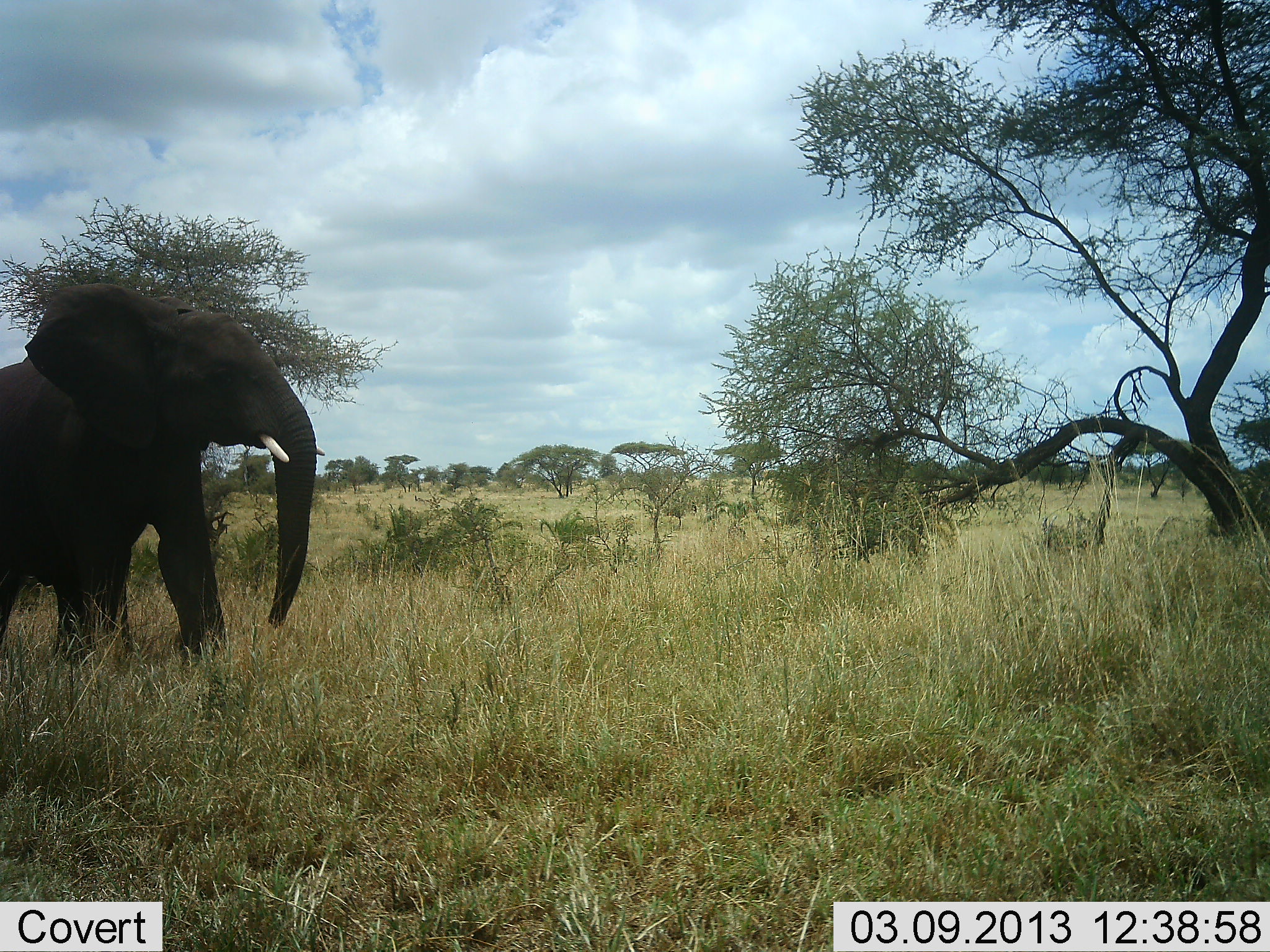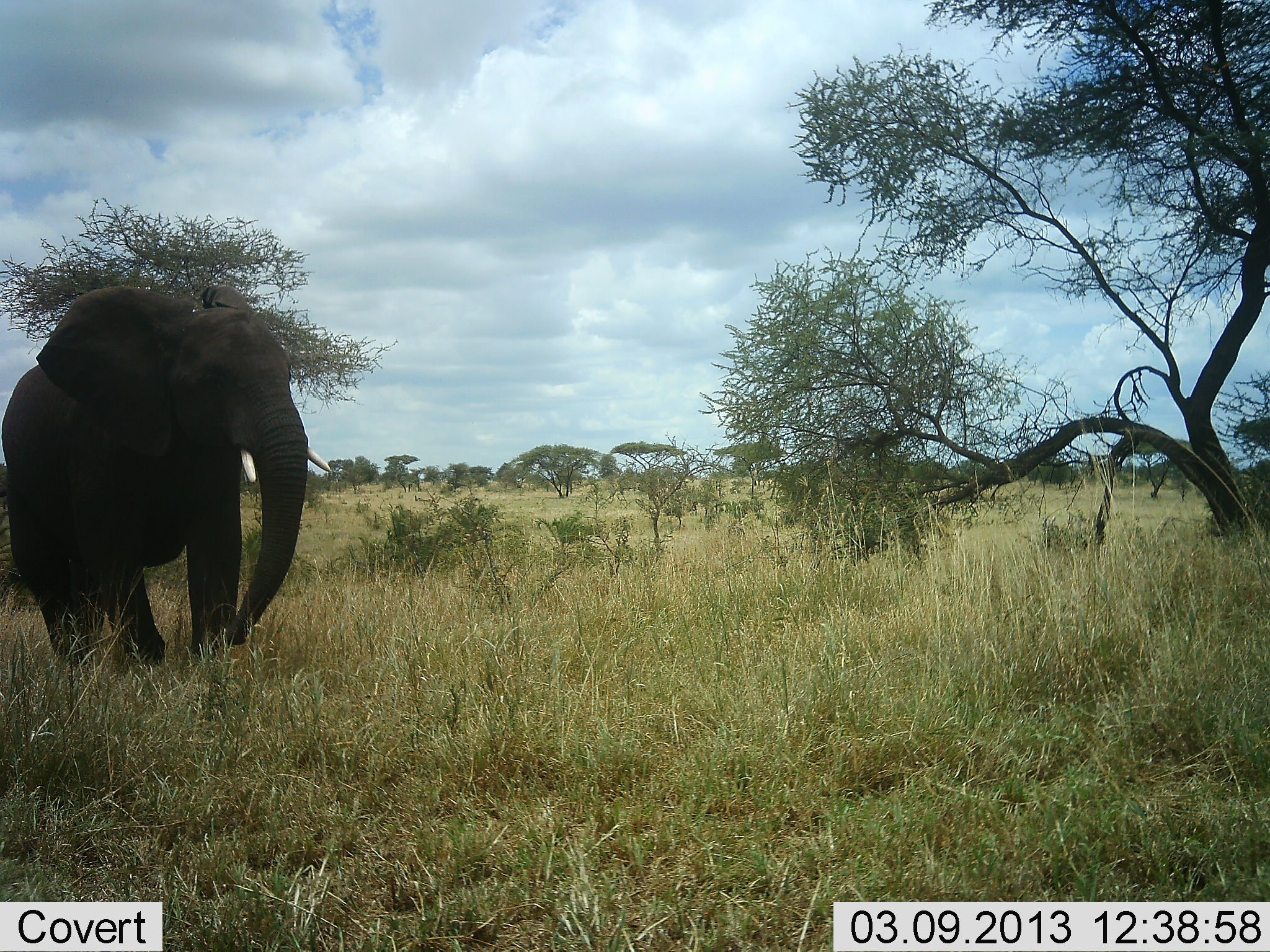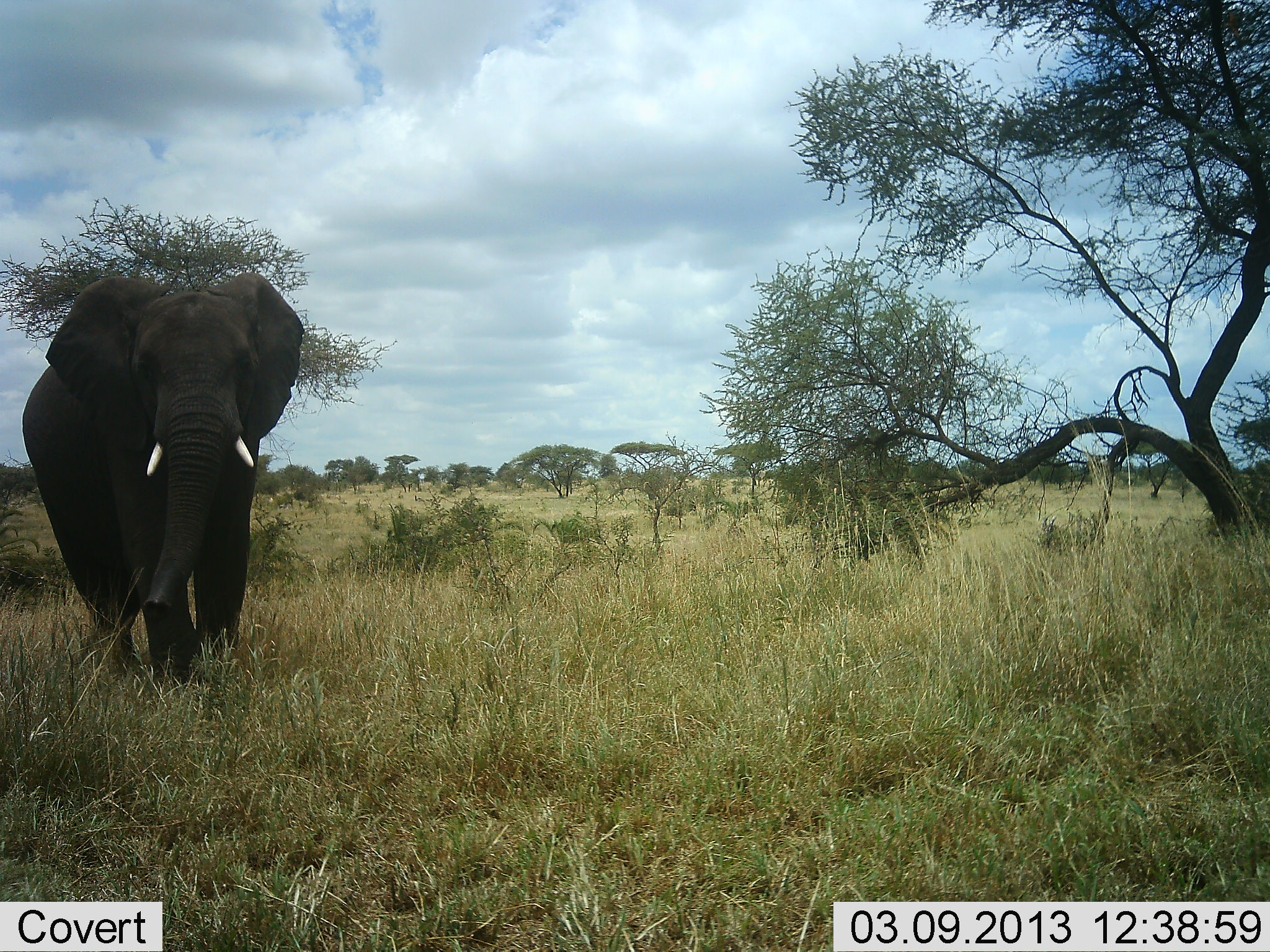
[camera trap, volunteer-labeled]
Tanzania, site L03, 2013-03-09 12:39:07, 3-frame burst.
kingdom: Animalia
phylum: Chordata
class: Mammalia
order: Proboscidea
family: Elephantidae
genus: Loxodonta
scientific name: Loxodonta africana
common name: african bush elephant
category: elephant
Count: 1.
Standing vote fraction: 7%.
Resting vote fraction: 0%.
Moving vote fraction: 95%.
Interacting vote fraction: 0%.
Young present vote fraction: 0%.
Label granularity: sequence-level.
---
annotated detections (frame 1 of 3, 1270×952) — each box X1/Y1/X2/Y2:
animal: 0/284/325/670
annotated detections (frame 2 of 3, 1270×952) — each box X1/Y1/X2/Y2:
animal: 0/283/331/676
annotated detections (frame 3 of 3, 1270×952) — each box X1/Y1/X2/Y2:
animal: 21/271/306/697